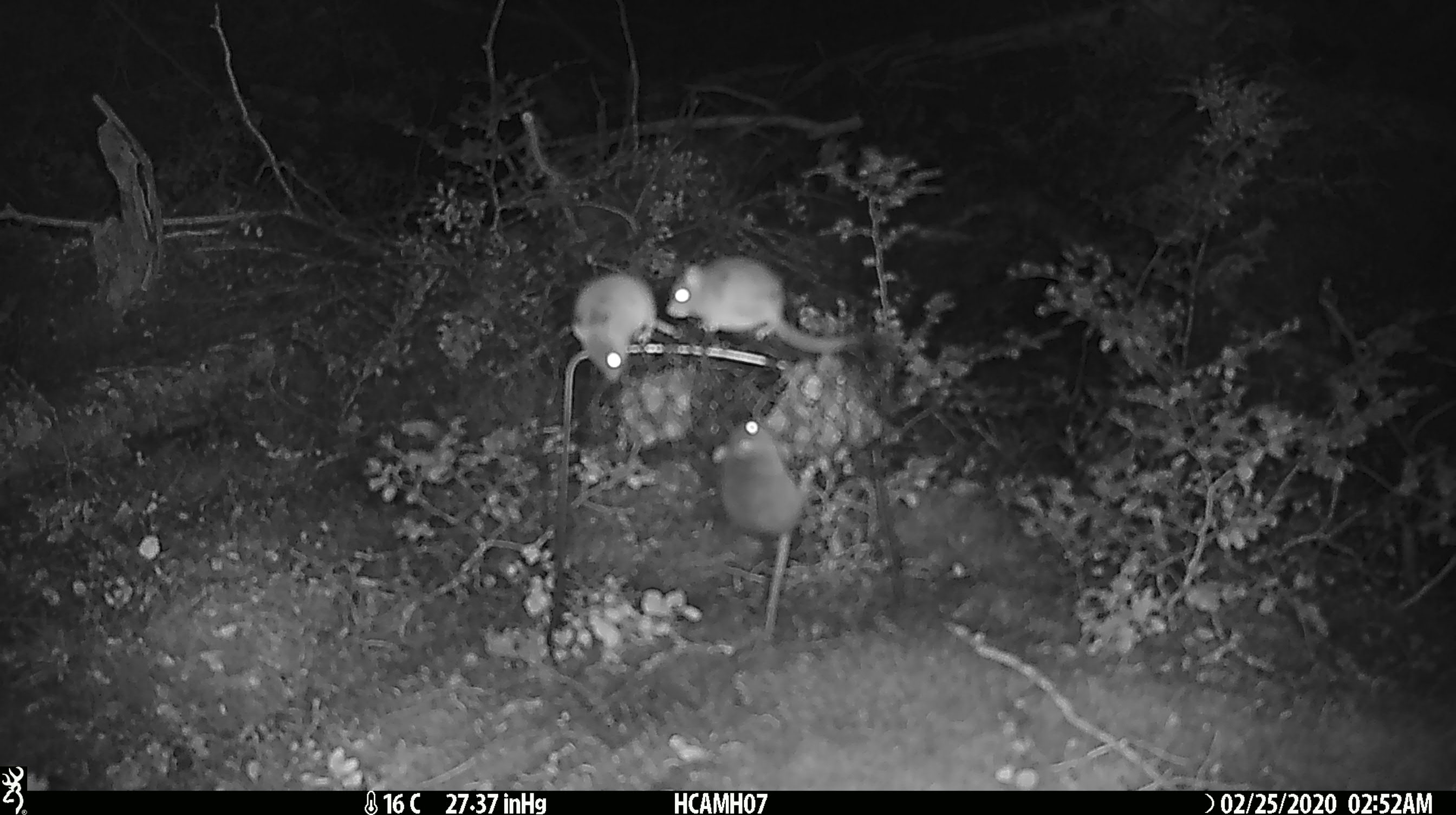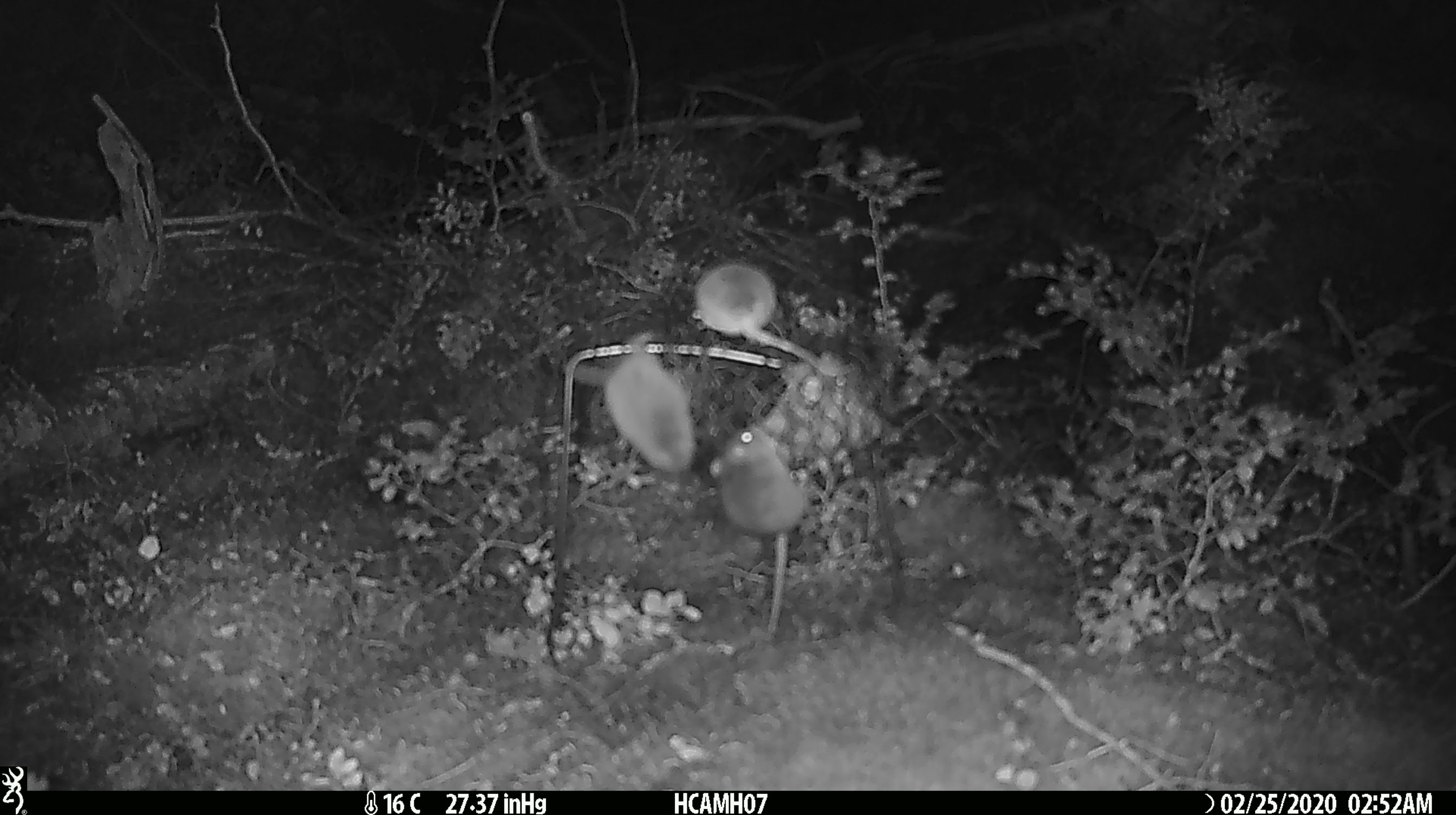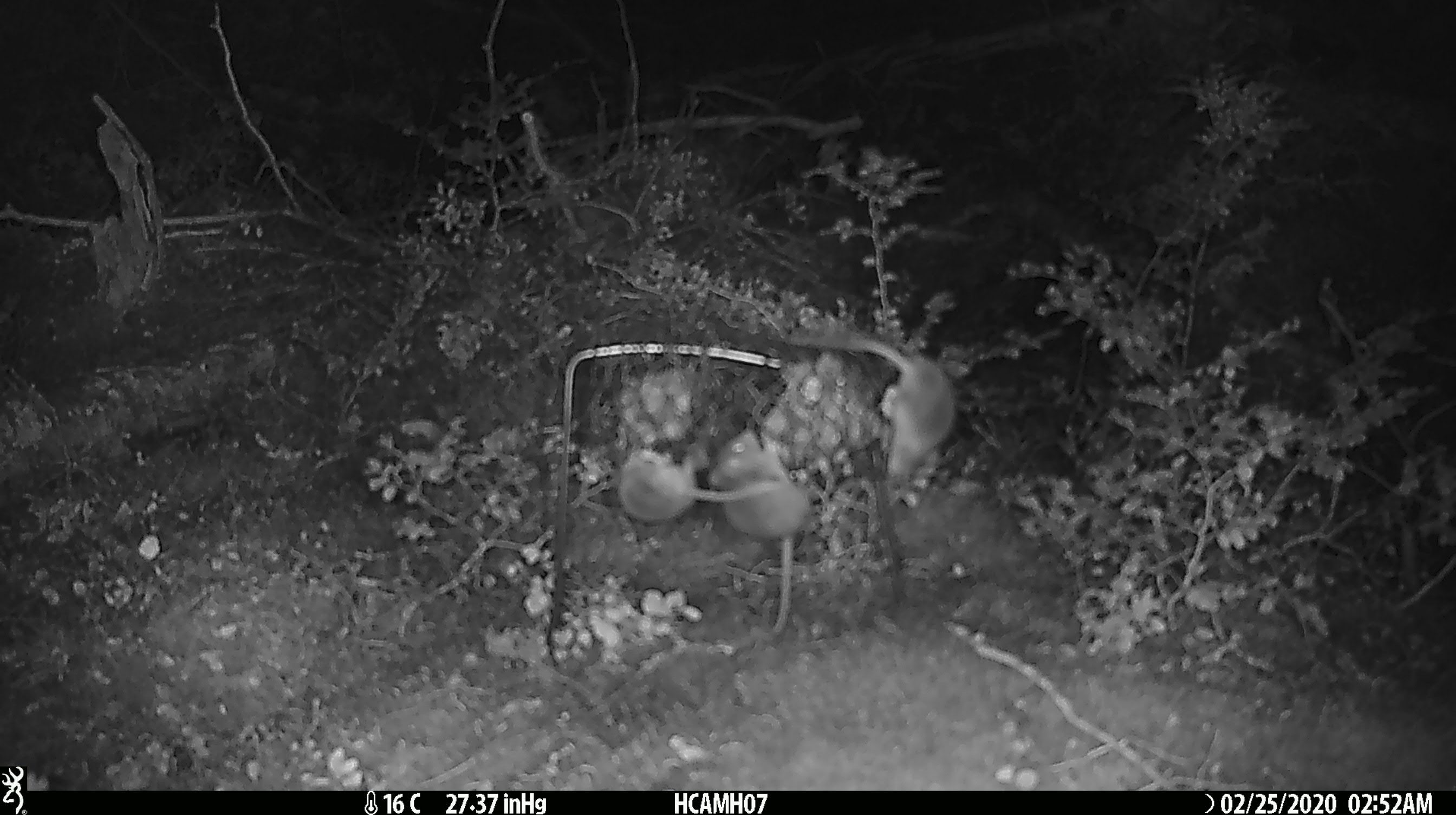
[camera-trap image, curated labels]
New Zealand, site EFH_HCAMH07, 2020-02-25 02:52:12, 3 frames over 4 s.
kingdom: Animalia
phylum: Chordata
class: Mammalia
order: Rodentia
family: Muridae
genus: Mus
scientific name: Mus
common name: mouse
Mouse (Mus).